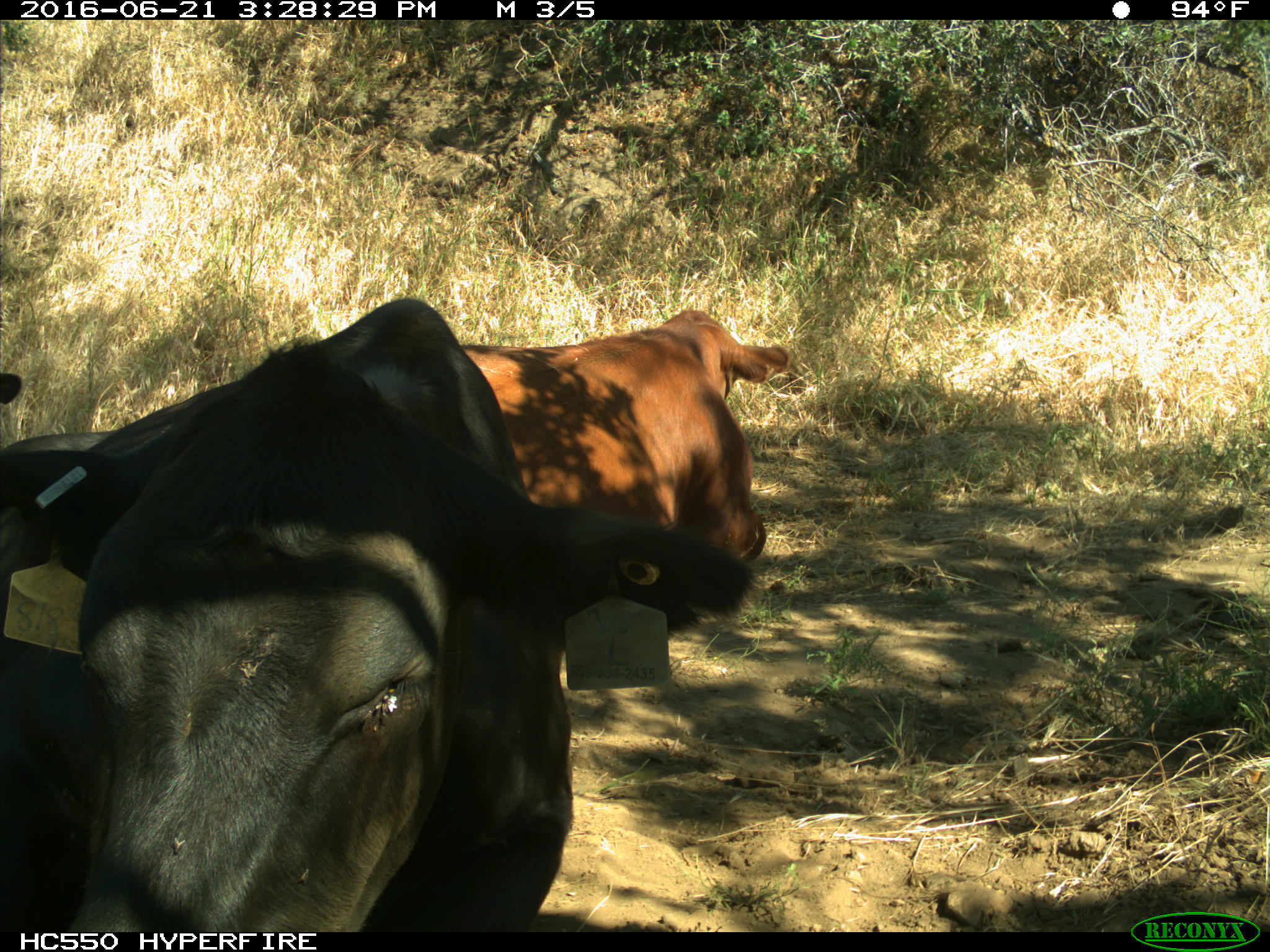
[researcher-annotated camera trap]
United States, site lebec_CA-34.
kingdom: Animalia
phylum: Chordata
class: Mammalia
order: Artiodactyla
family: Bovidae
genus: Bos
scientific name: Bos taurus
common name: domestic cow